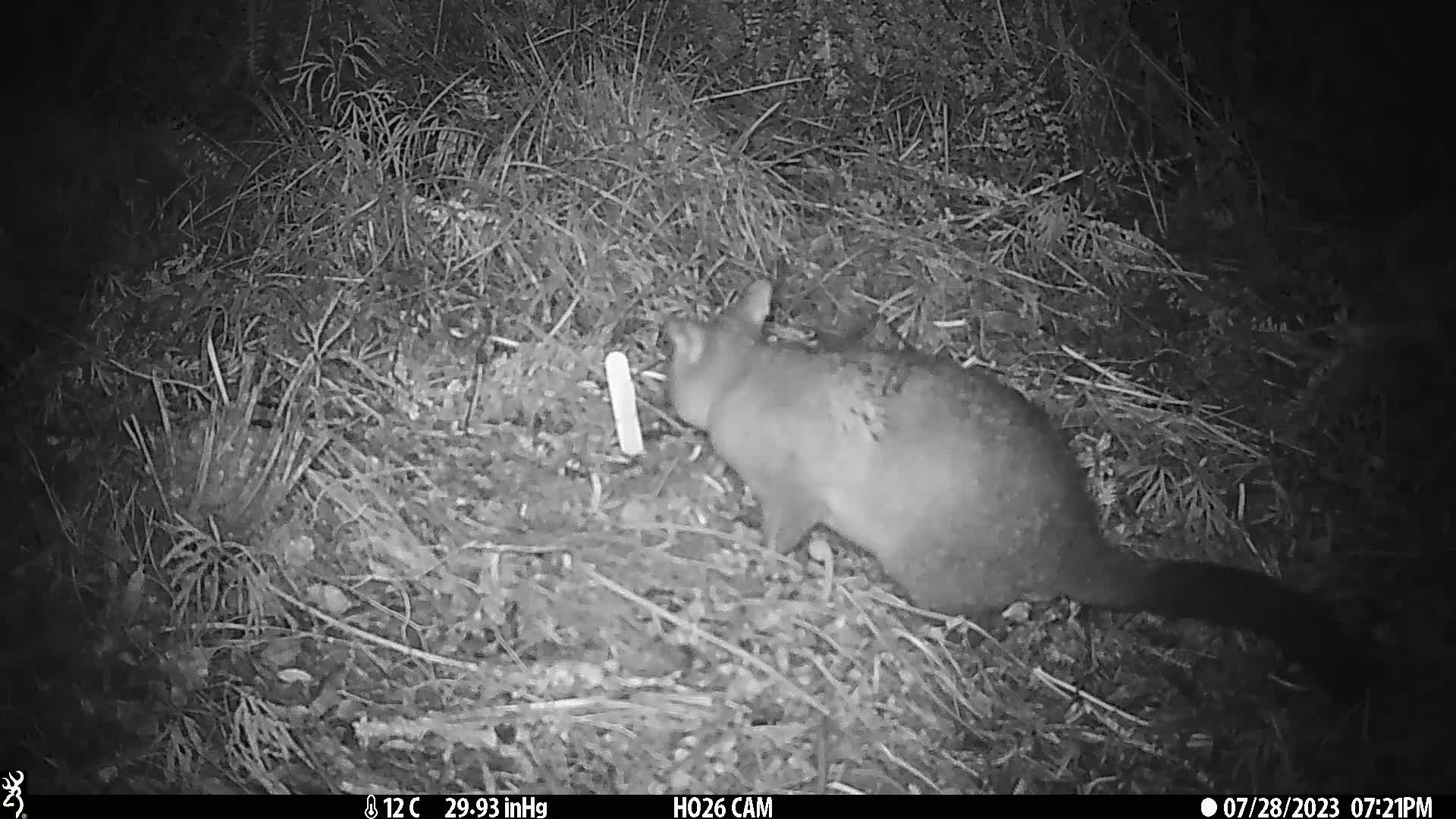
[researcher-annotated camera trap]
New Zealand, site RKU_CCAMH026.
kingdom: Animalia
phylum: Chordata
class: Mammalia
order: Diprotodontia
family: Phalangeridae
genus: Trichosurus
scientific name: Trichosurus vulpecula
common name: common brushtail possum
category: possum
Possum (common brushtail possum) (Trichosurus vulpecula).